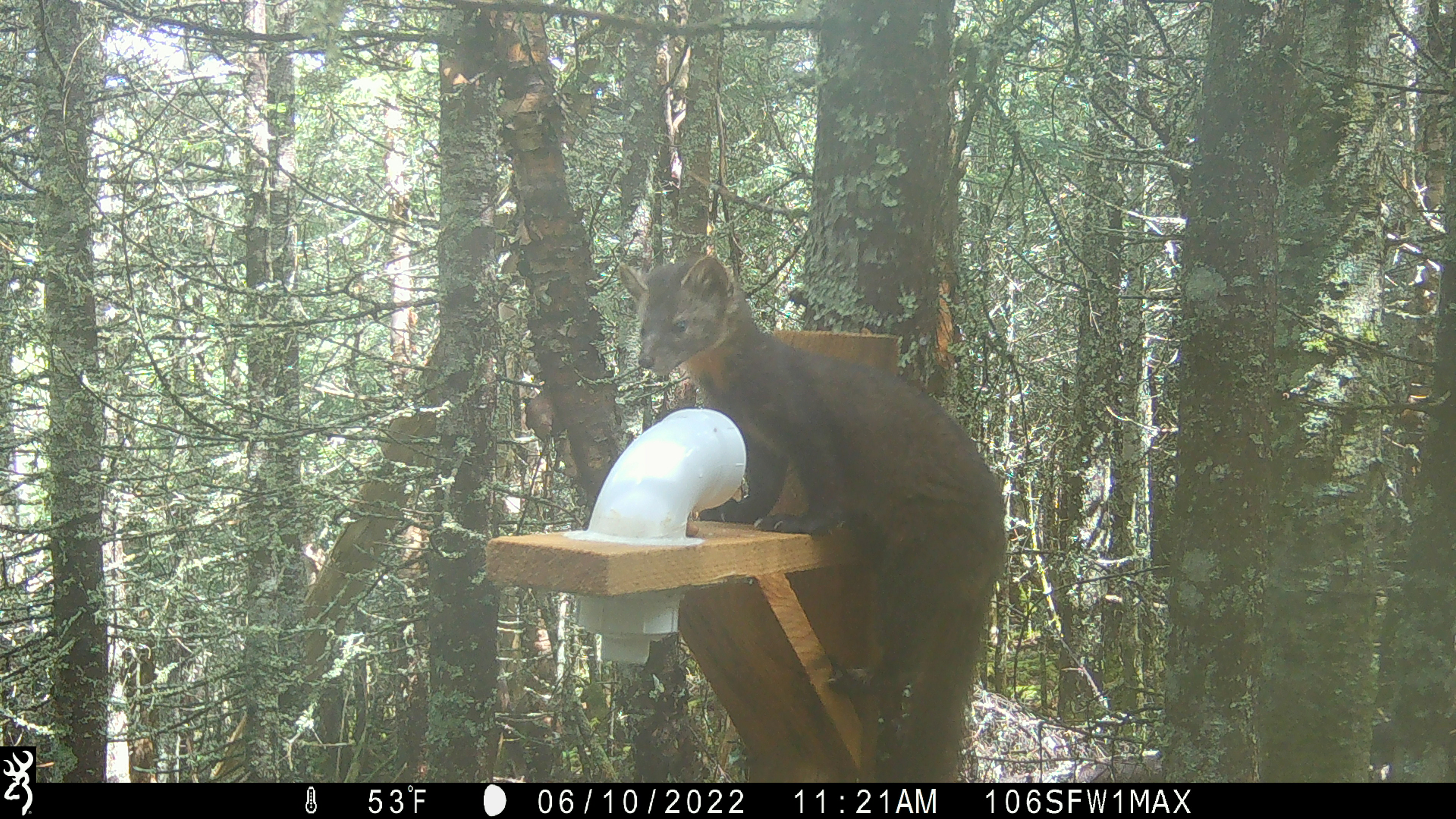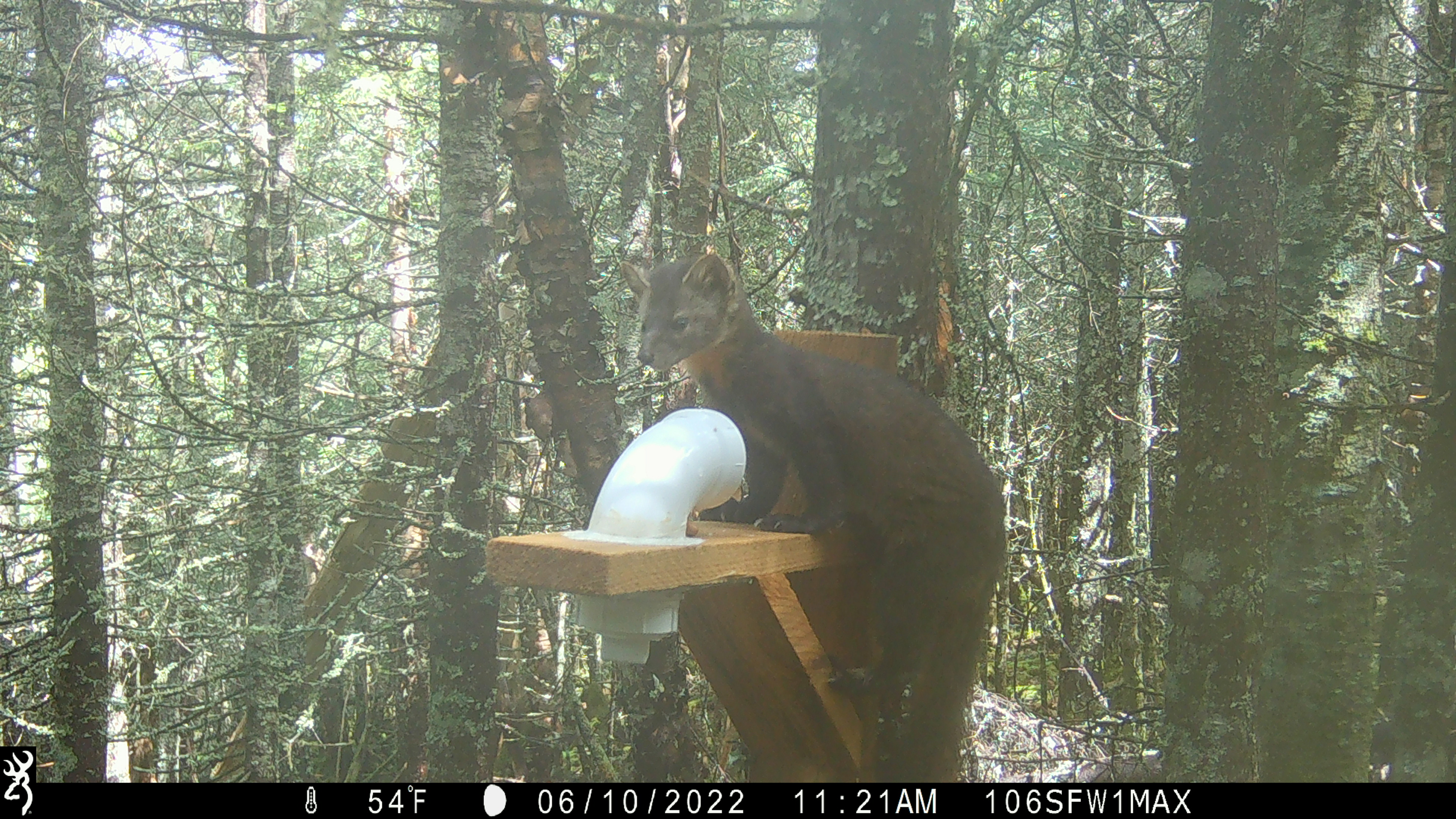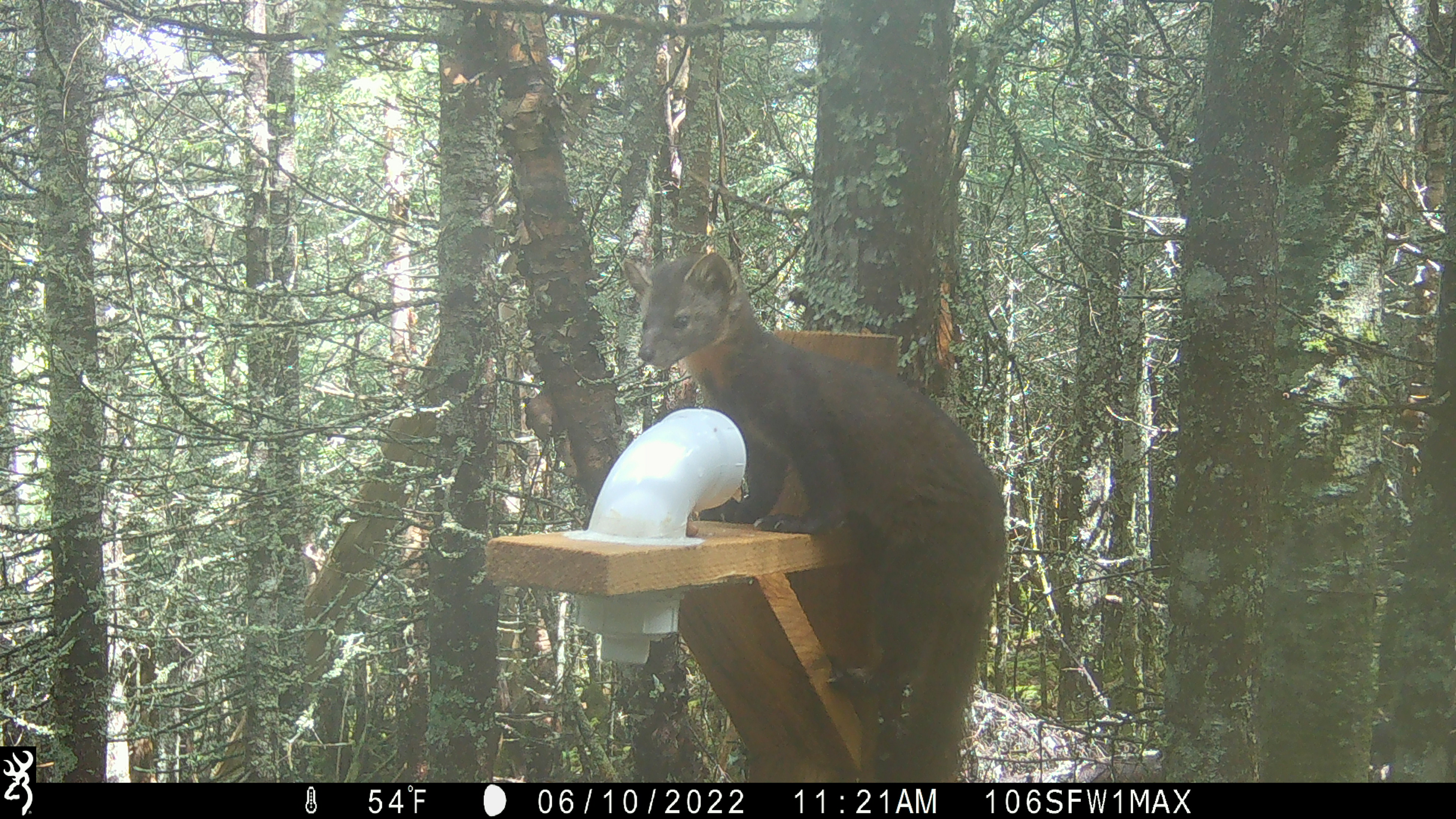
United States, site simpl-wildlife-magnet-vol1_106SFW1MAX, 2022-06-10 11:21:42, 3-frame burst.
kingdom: Animalia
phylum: Chordata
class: Mammalia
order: Carnivora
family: Mustelidae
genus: Martes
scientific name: Martes americana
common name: american marten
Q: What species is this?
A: American marten (Martes americana).